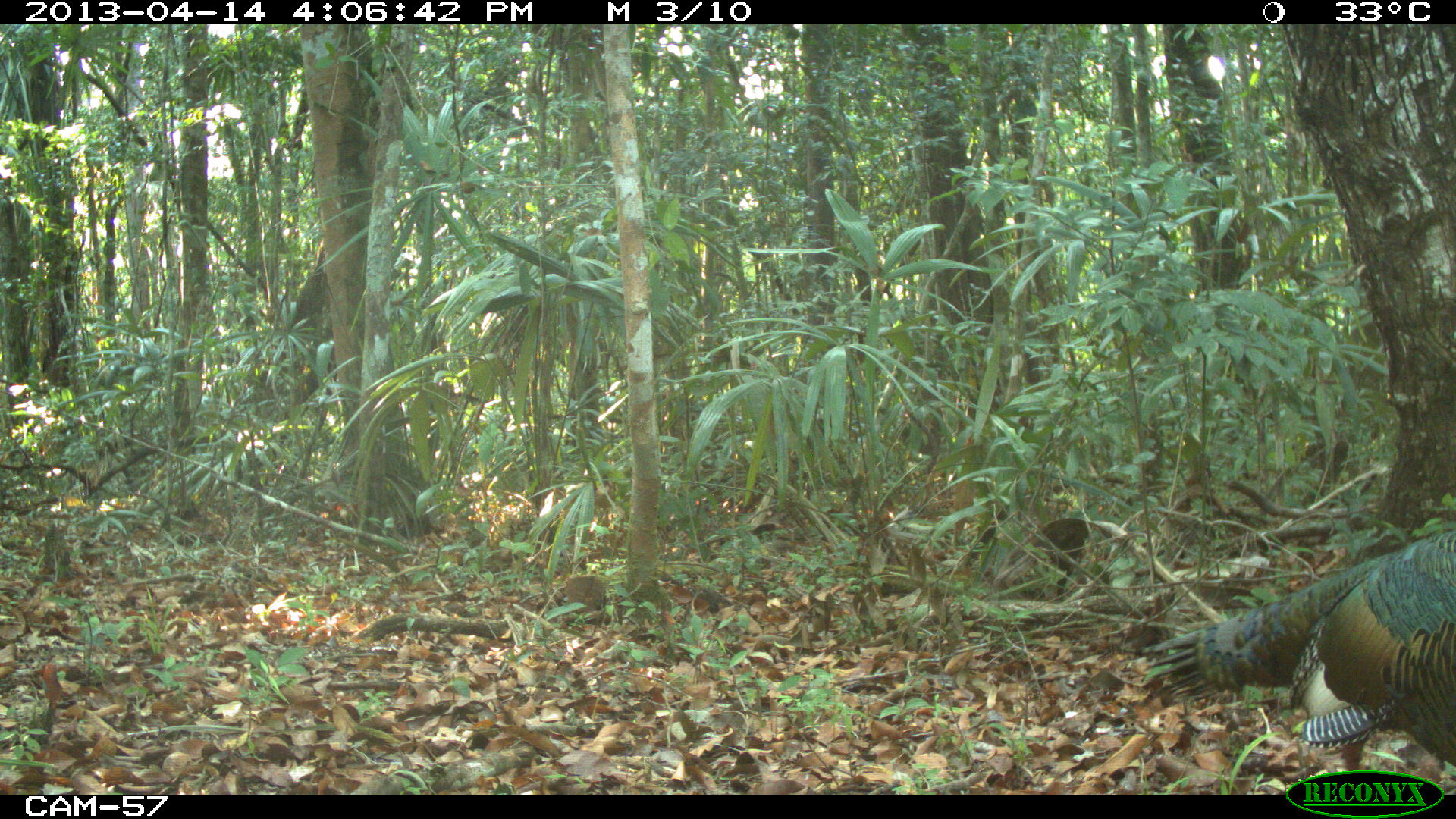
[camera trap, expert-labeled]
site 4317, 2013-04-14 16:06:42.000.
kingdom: Animalia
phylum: Chordata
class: Aves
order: Galliformes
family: Phasianidae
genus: Meleagris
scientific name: Meleagris ocellata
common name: ocellated turkey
Meleagris ocellata (ocellated turkey), count 1.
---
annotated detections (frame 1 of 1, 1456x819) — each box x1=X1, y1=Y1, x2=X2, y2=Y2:
meleagris ocellata: x1=1139, y1=528, x2=1456, y2=794